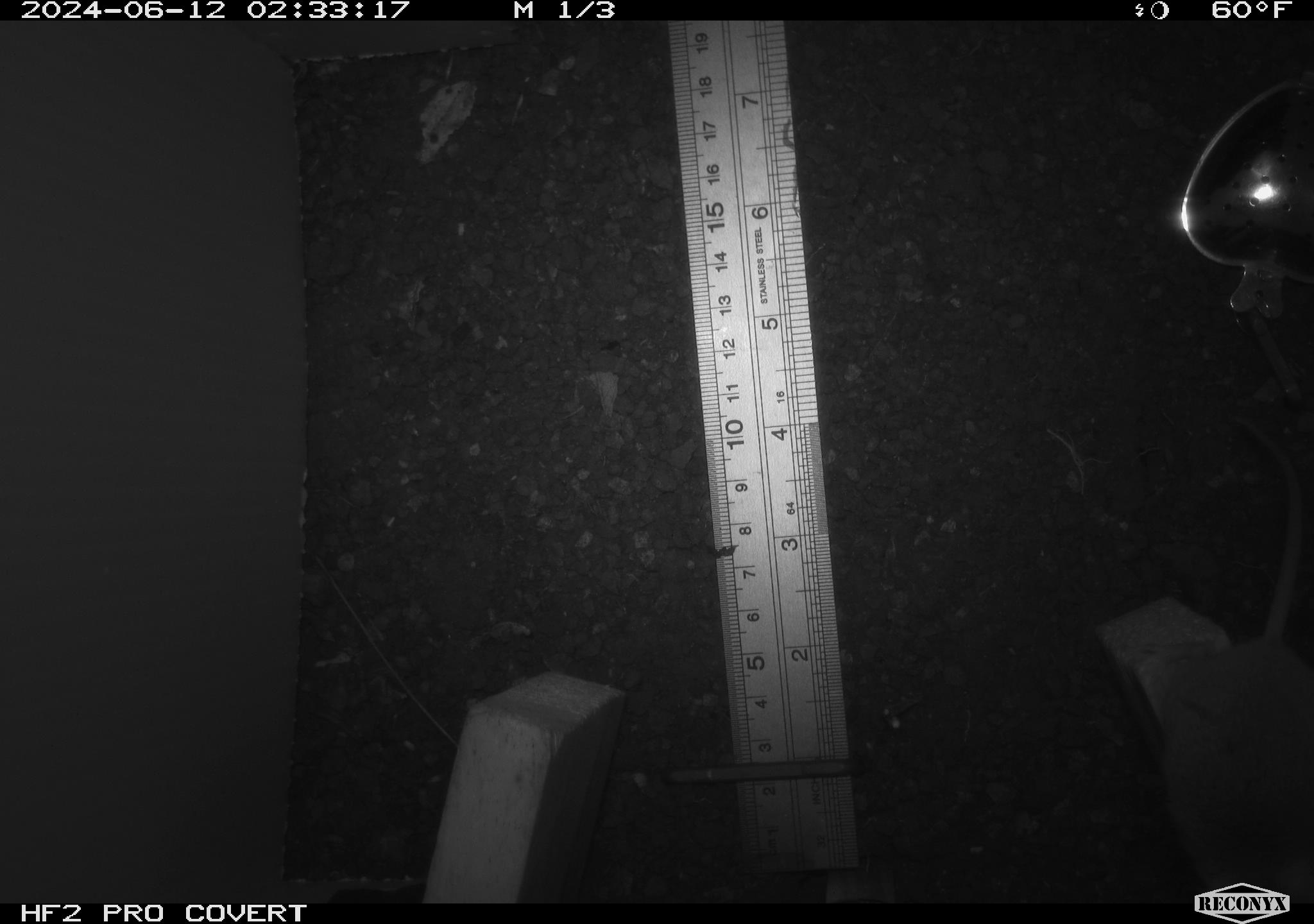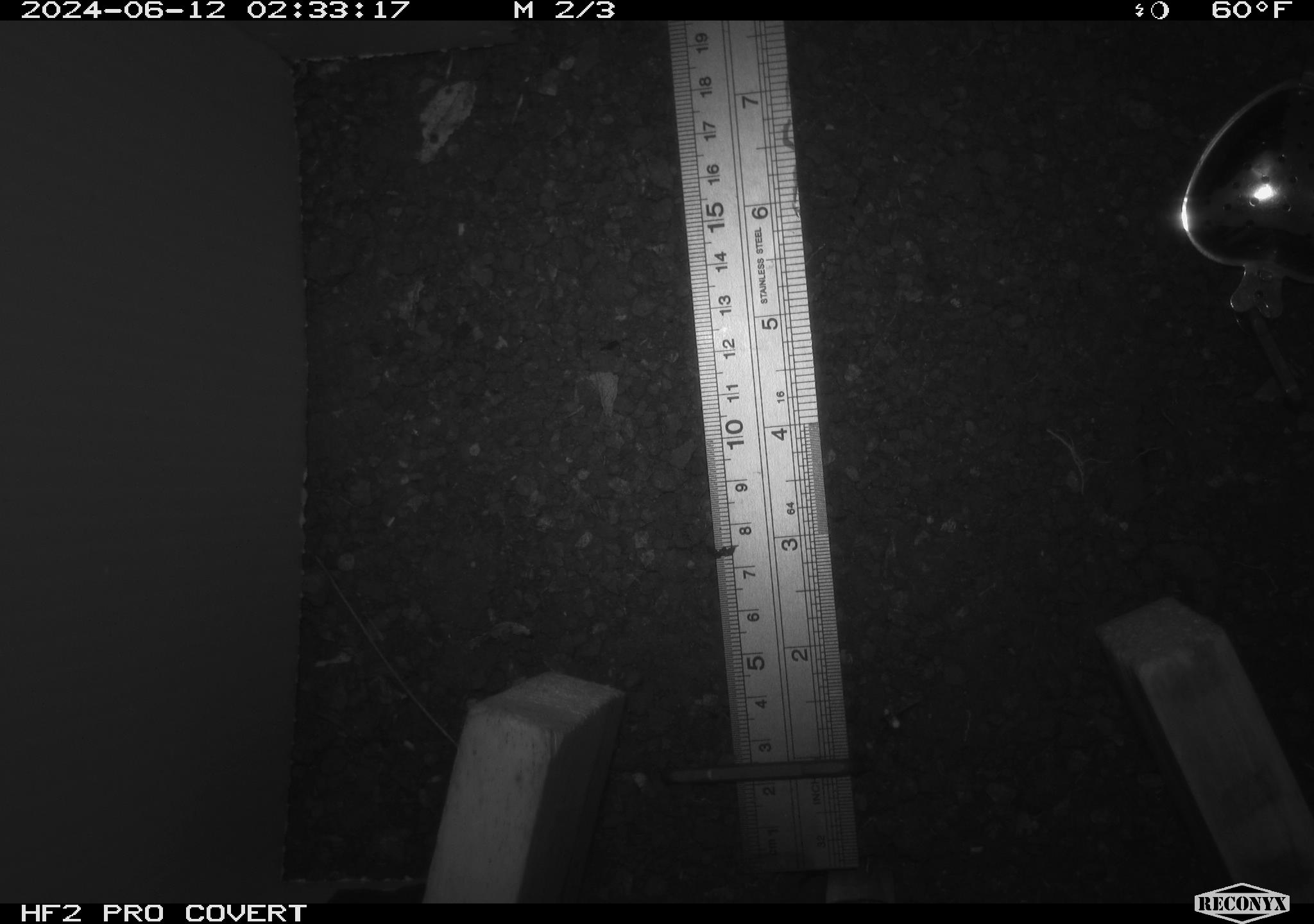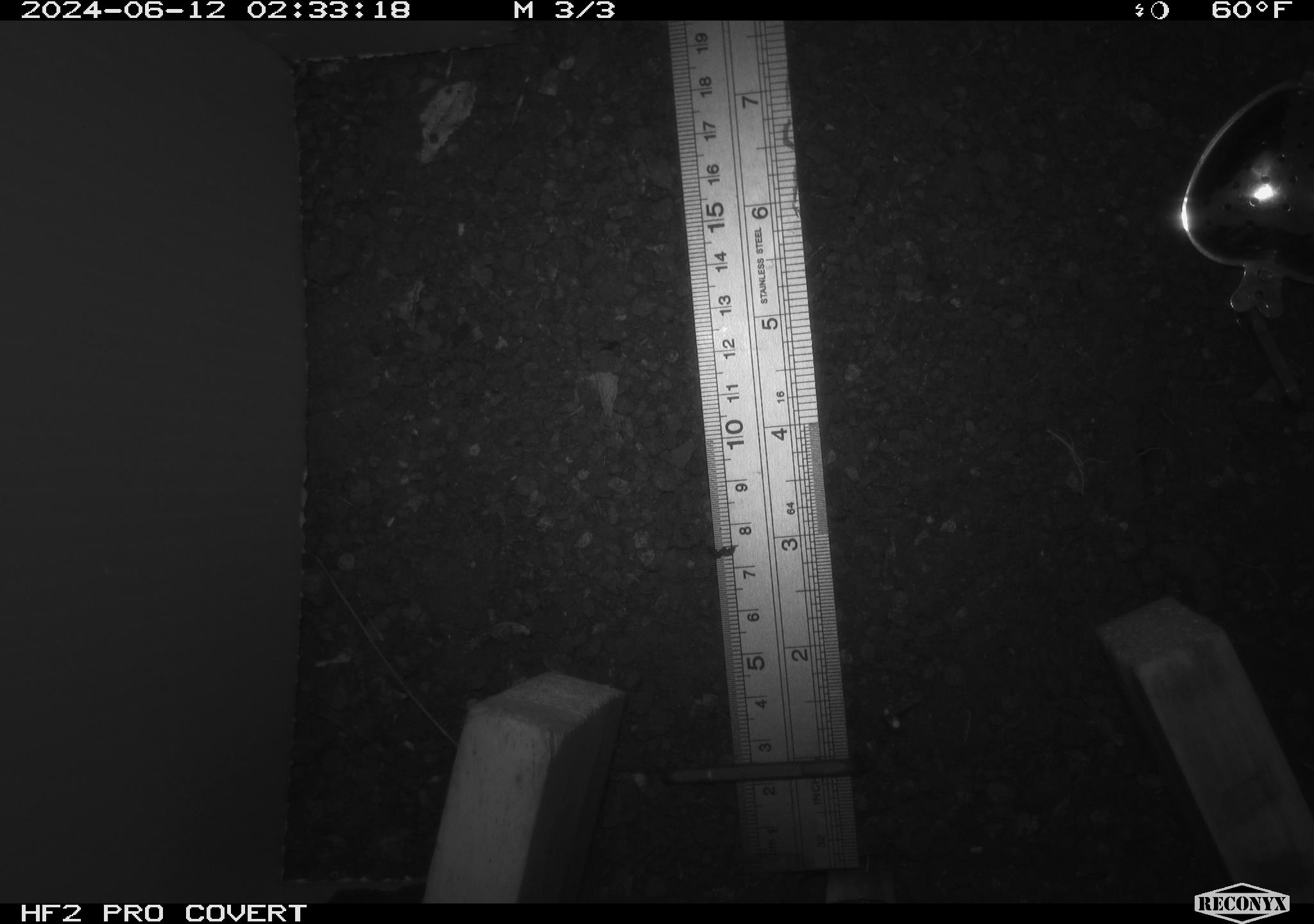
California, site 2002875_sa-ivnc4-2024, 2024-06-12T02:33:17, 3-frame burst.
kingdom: Animalia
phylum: Chordata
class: Mammalia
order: Rodentia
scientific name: Rodentia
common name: rodent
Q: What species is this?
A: Rodent (Rodentia).